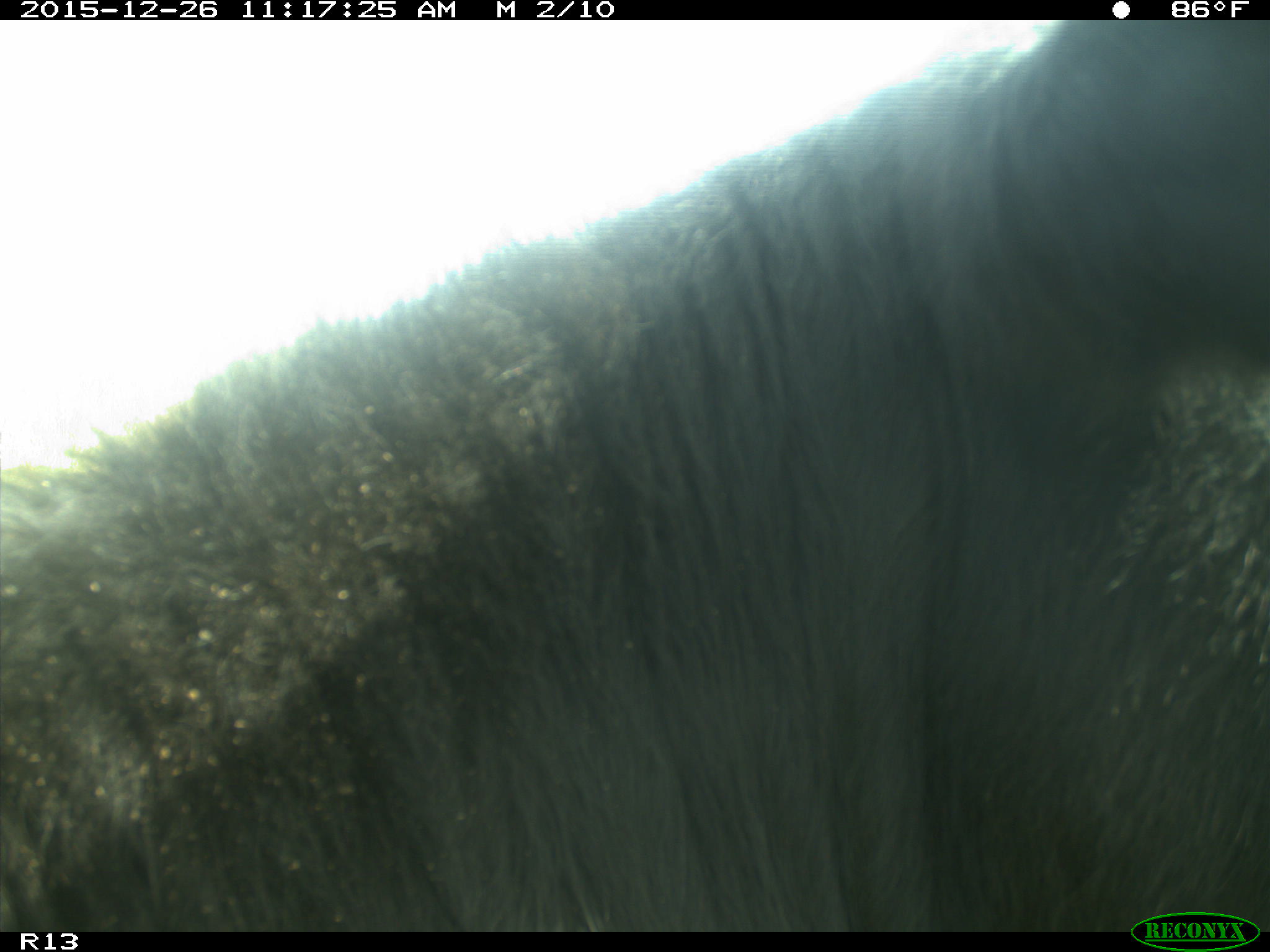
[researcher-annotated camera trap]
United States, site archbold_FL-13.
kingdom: Animalia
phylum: Chordata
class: Mammalia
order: Artiodactyla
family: Bovidae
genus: Bos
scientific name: Bos taurus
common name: domestic cow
Bos taurus (domestic cow).